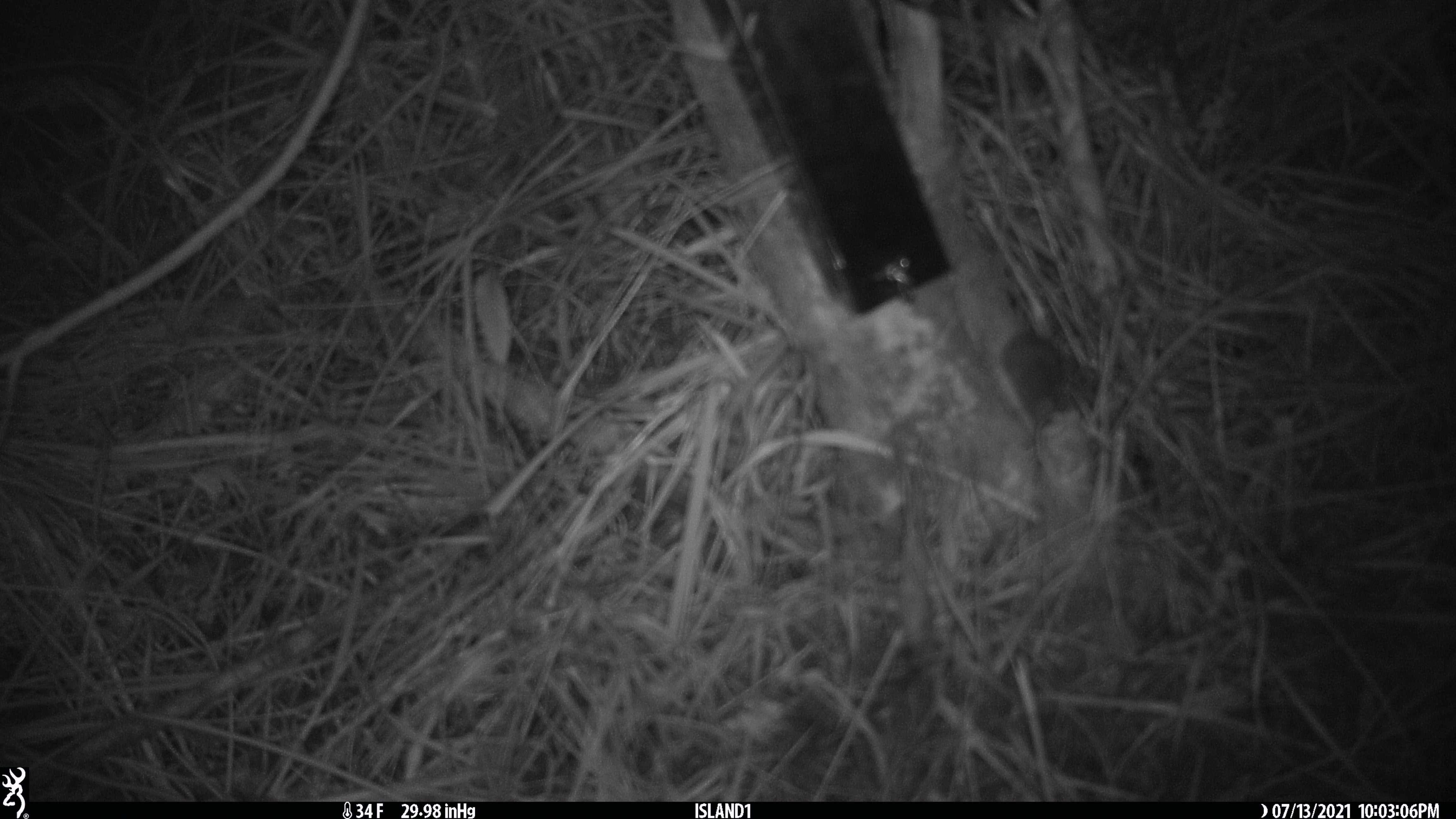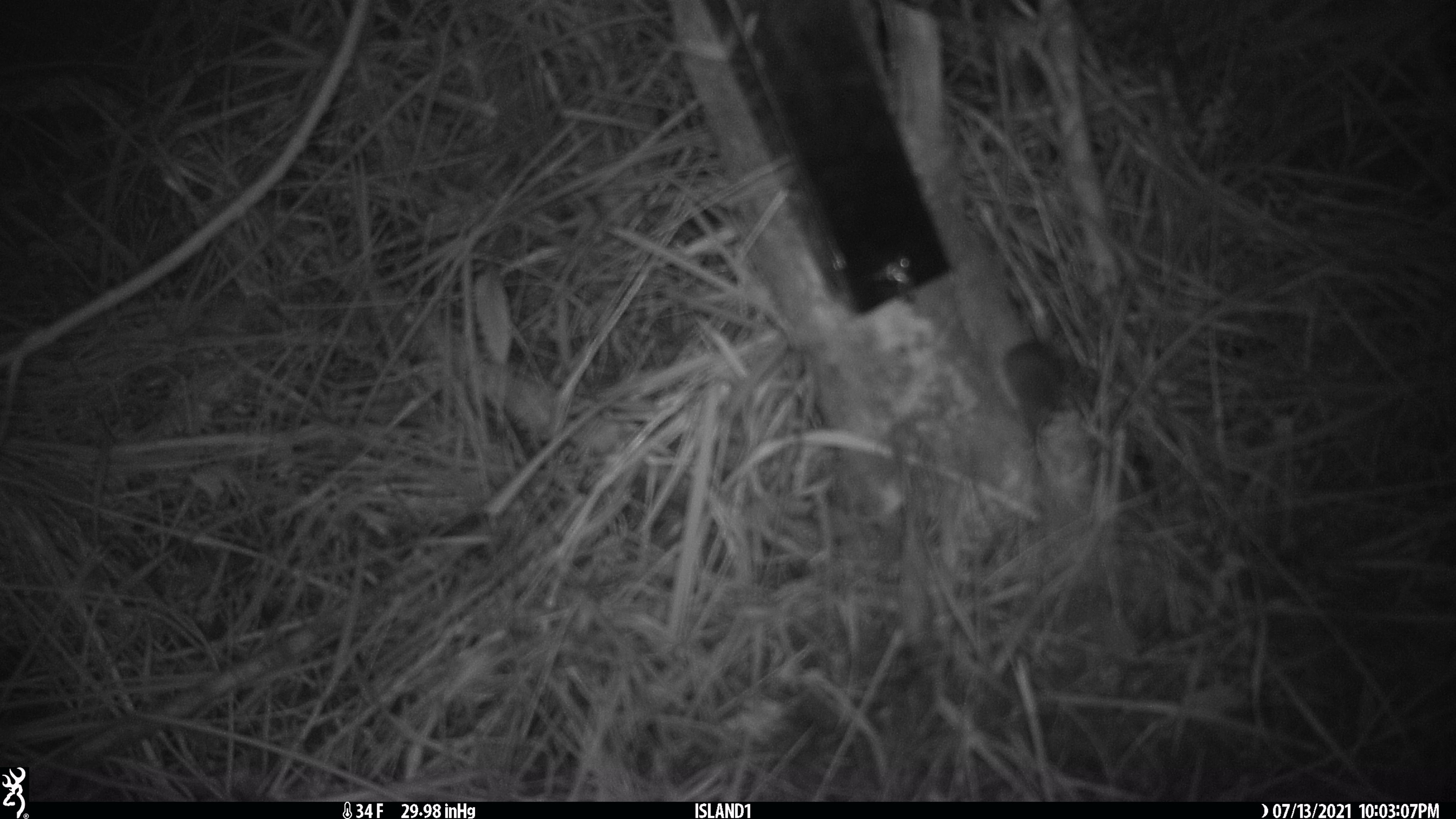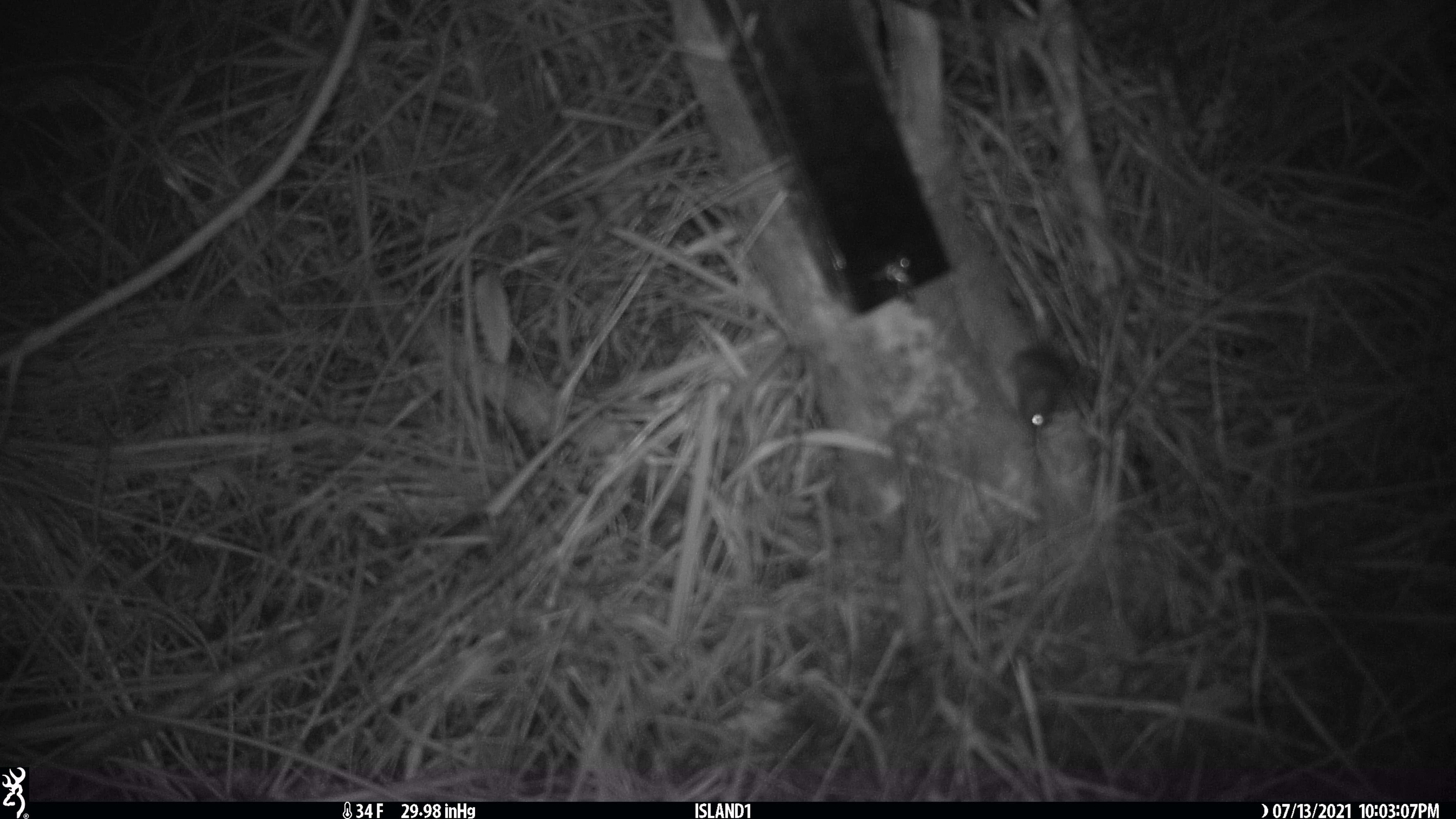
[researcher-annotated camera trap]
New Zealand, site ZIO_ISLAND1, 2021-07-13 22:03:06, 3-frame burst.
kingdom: Animalia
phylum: Chordata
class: Mammalia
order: Rodentia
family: Muridae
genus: Mus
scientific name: Mus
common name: mouse